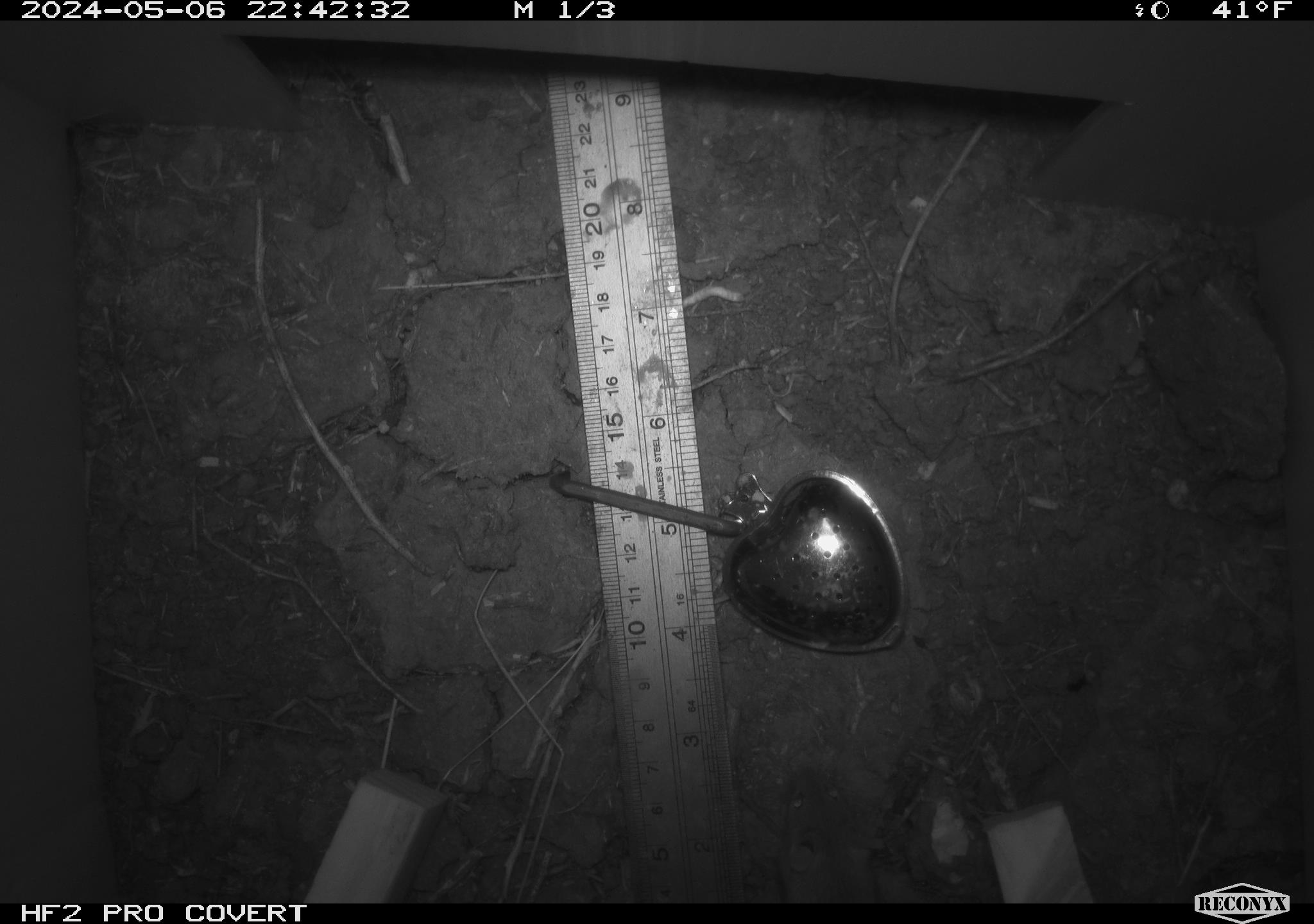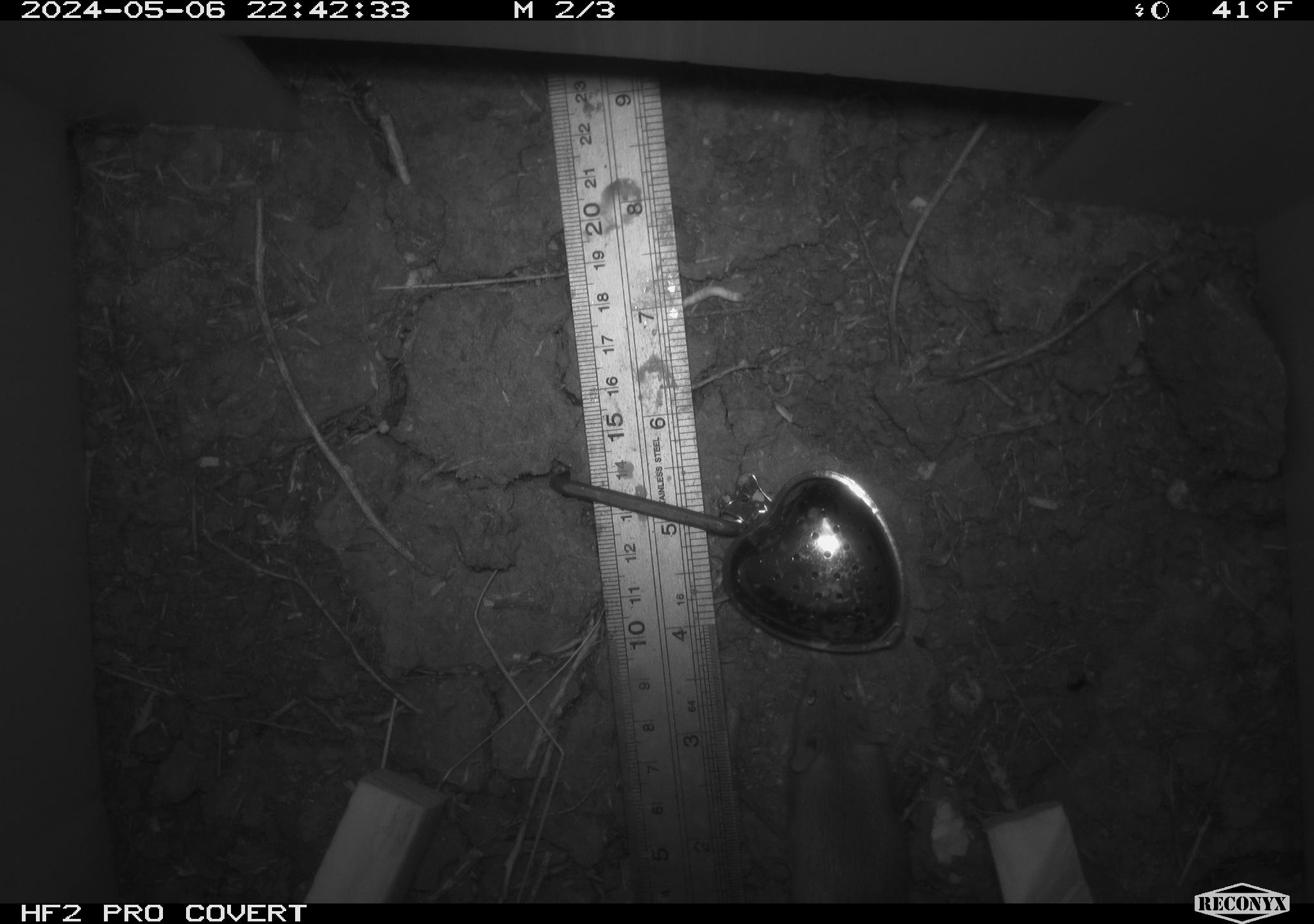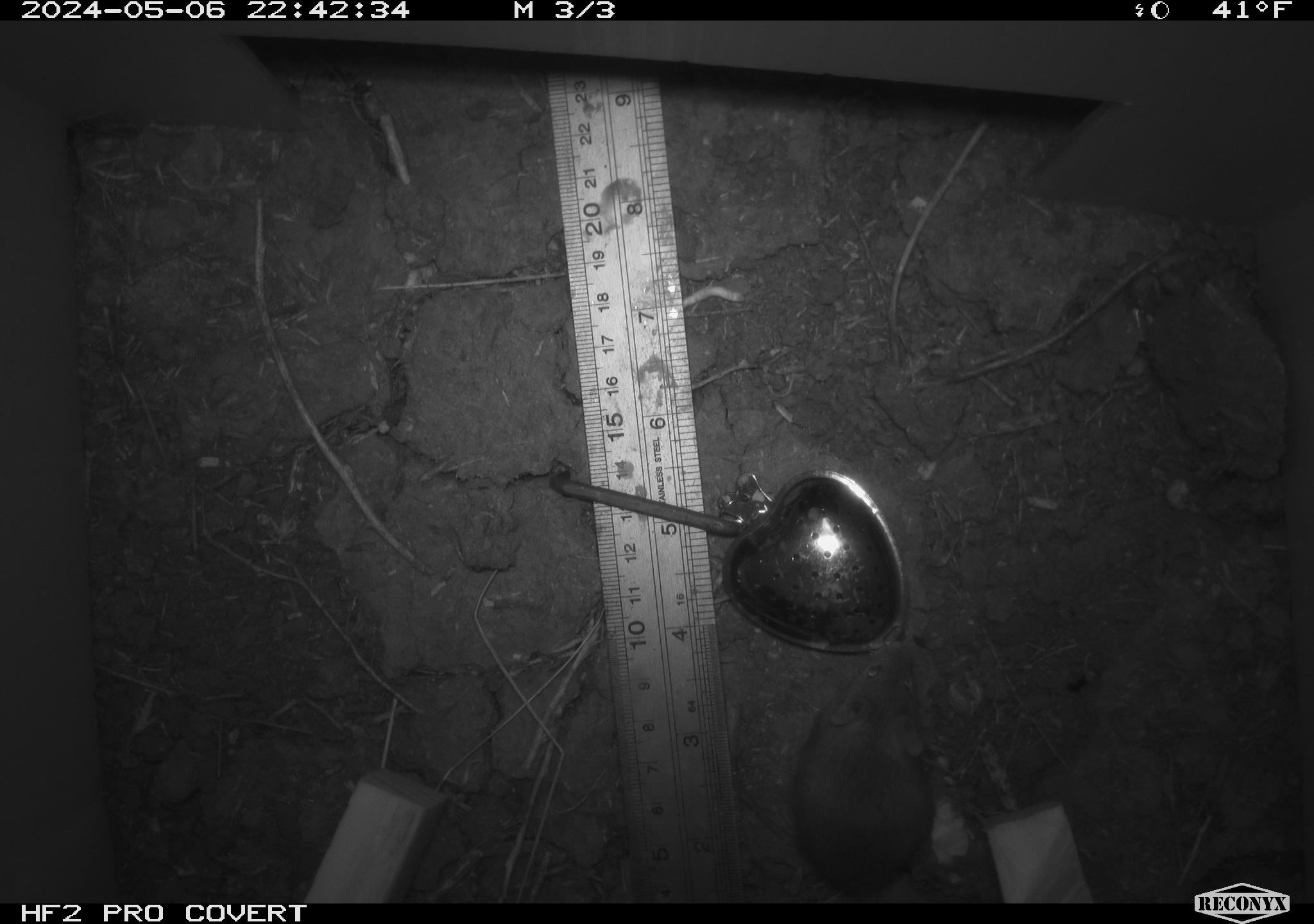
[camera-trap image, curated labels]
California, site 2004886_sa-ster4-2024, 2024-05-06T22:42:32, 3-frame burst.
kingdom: Animalia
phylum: Chordata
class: Mammalia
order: Rodentia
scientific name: Rodentia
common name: mouse species